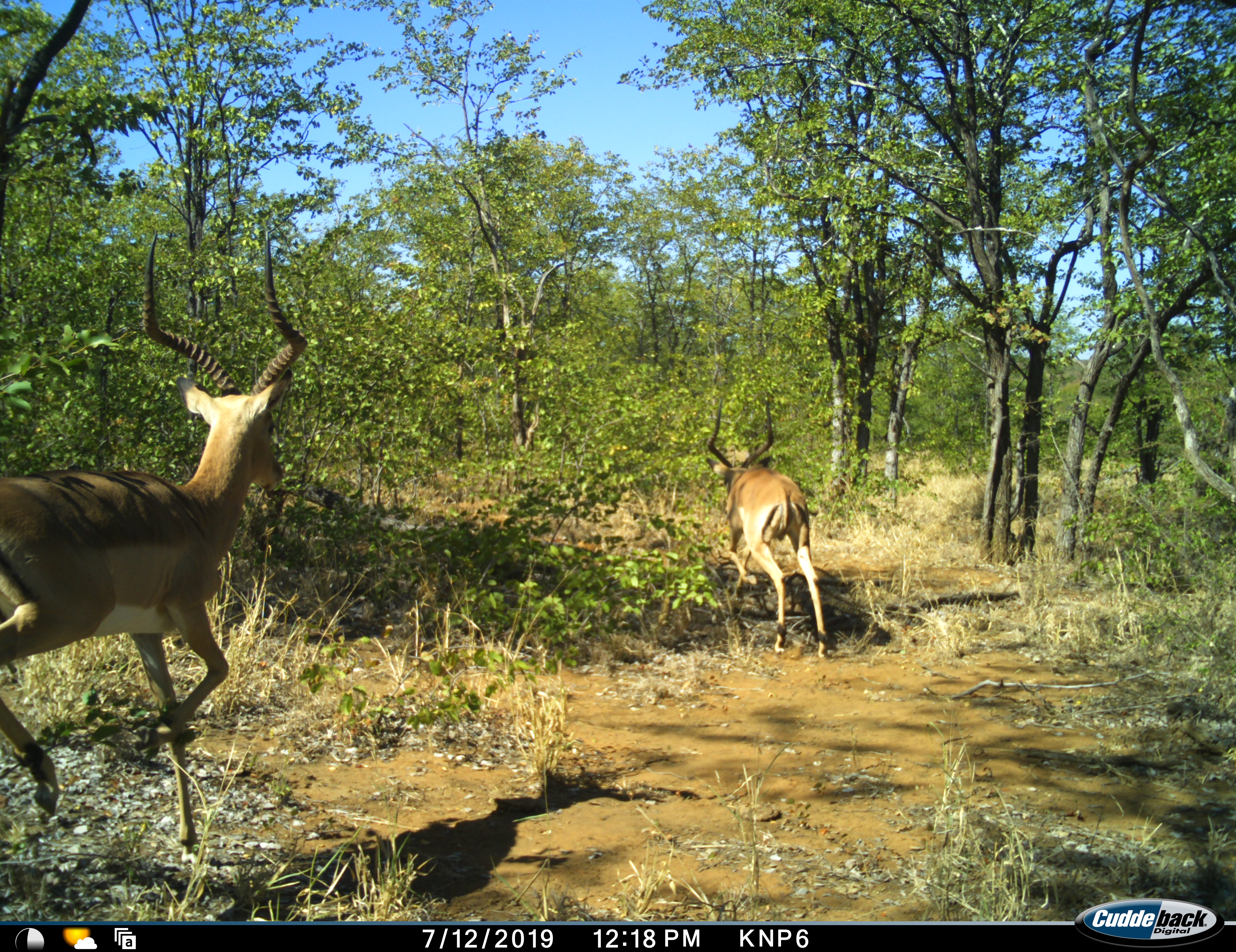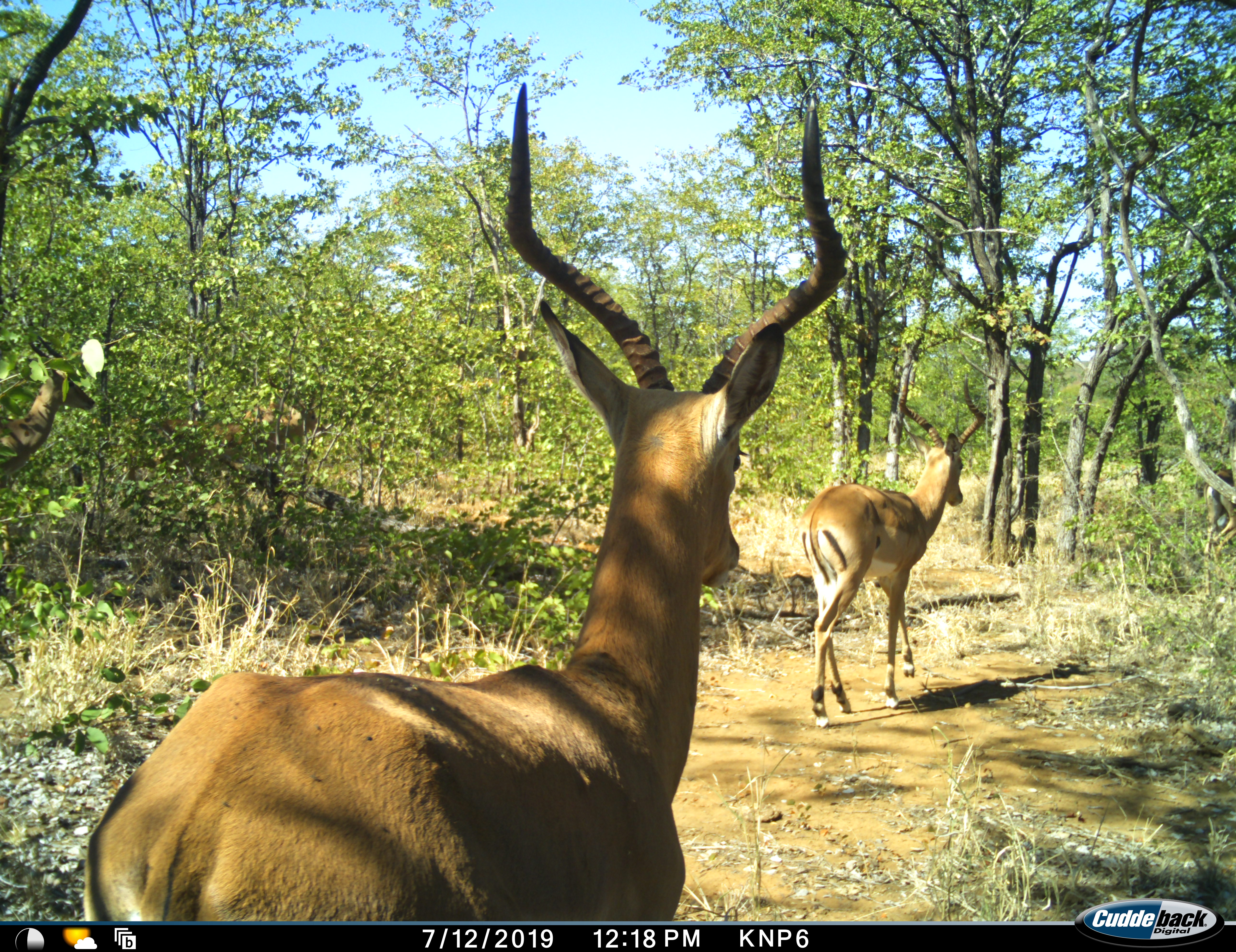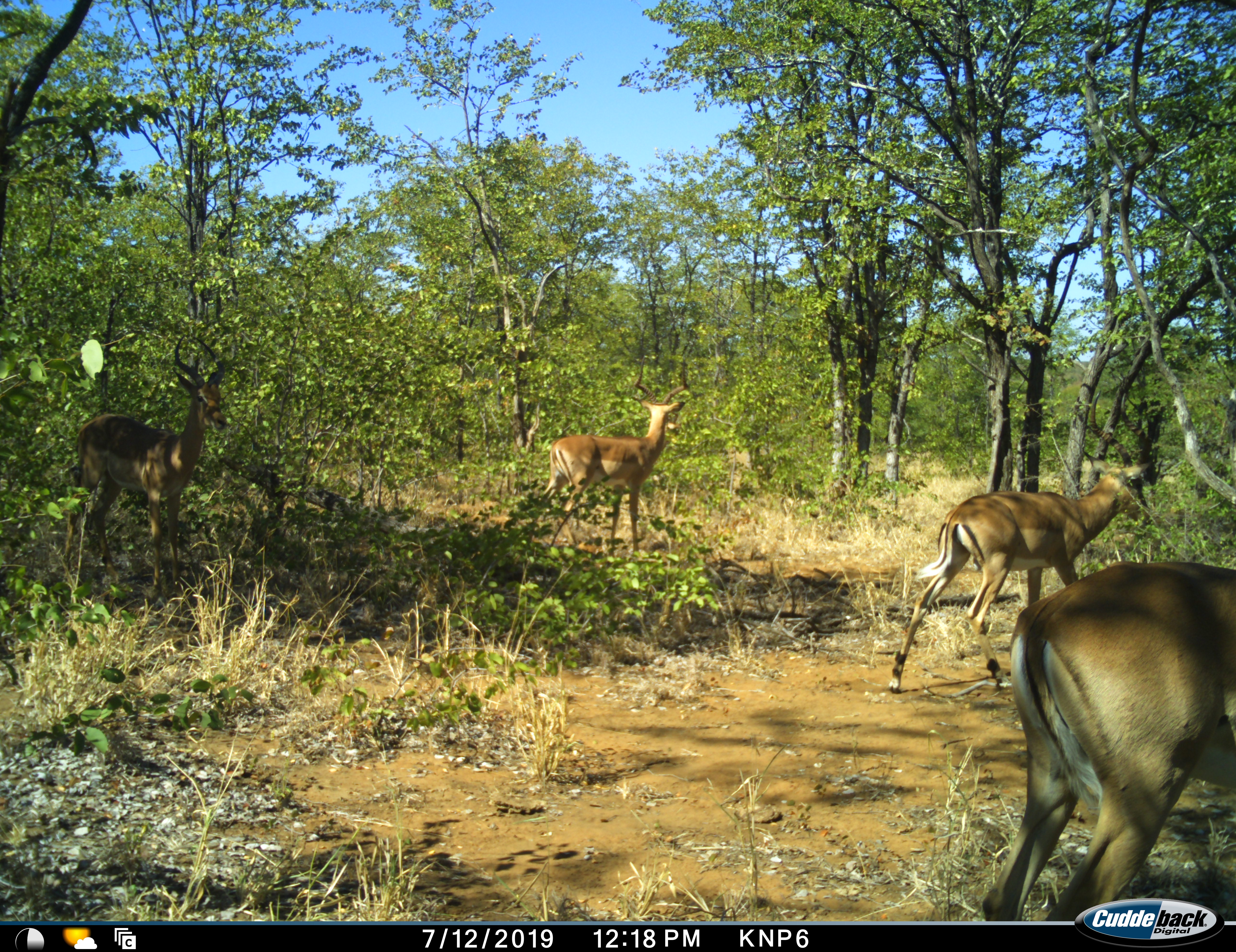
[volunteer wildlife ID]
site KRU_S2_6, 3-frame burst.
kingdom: Animalia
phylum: Chordata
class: Mammalia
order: Artiodactyla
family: Bovidae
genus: Aepyceros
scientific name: Aepyceros melampus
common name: impala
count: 2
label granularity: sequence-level